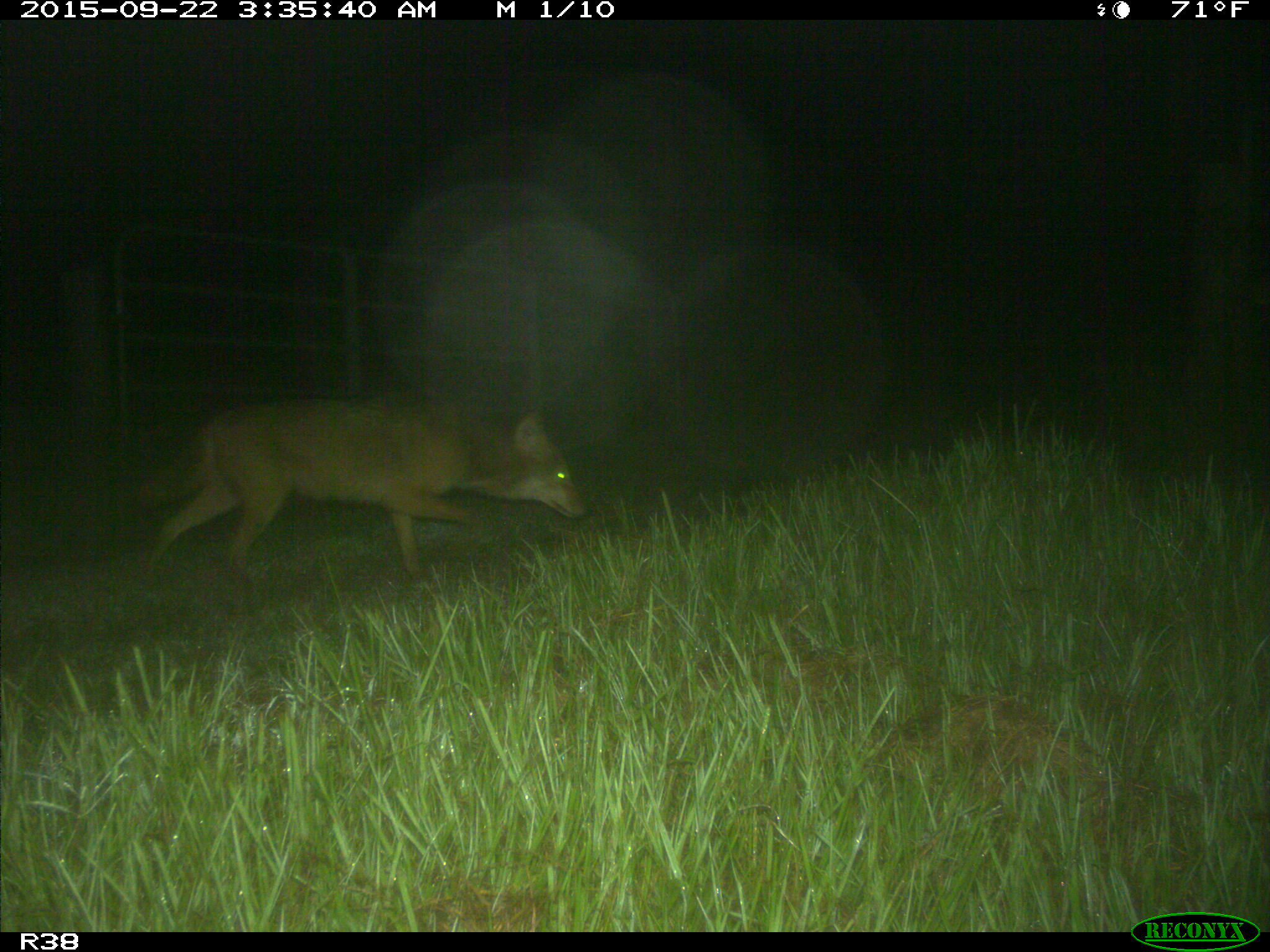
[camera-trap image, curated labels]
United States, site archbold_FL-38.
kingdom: Animalia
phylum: Chordata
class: Mammalia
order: Carnivora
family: Canidae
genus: Canis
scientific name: Canis latrans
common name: coyote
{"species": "Canis latrans (coyote)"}